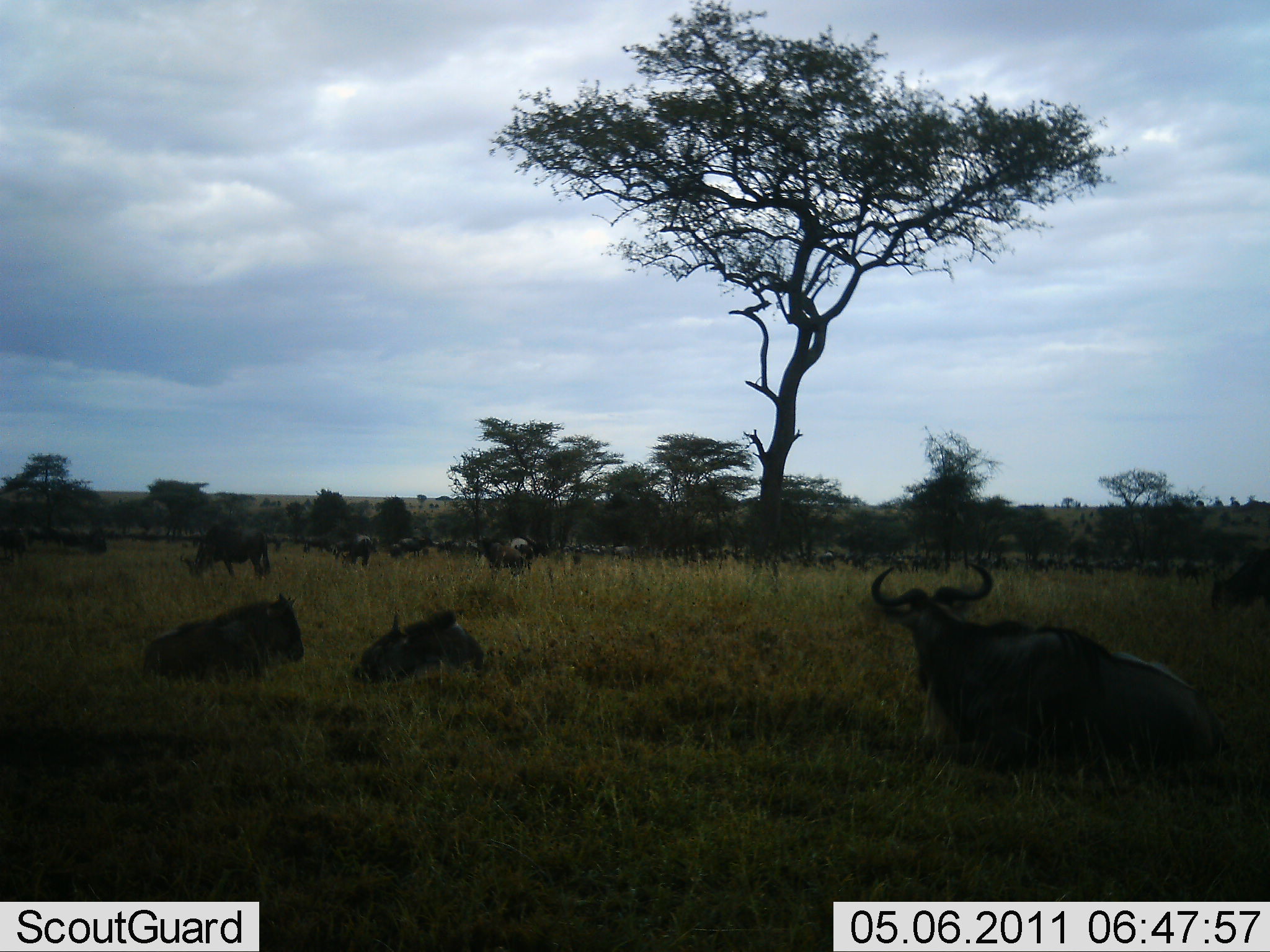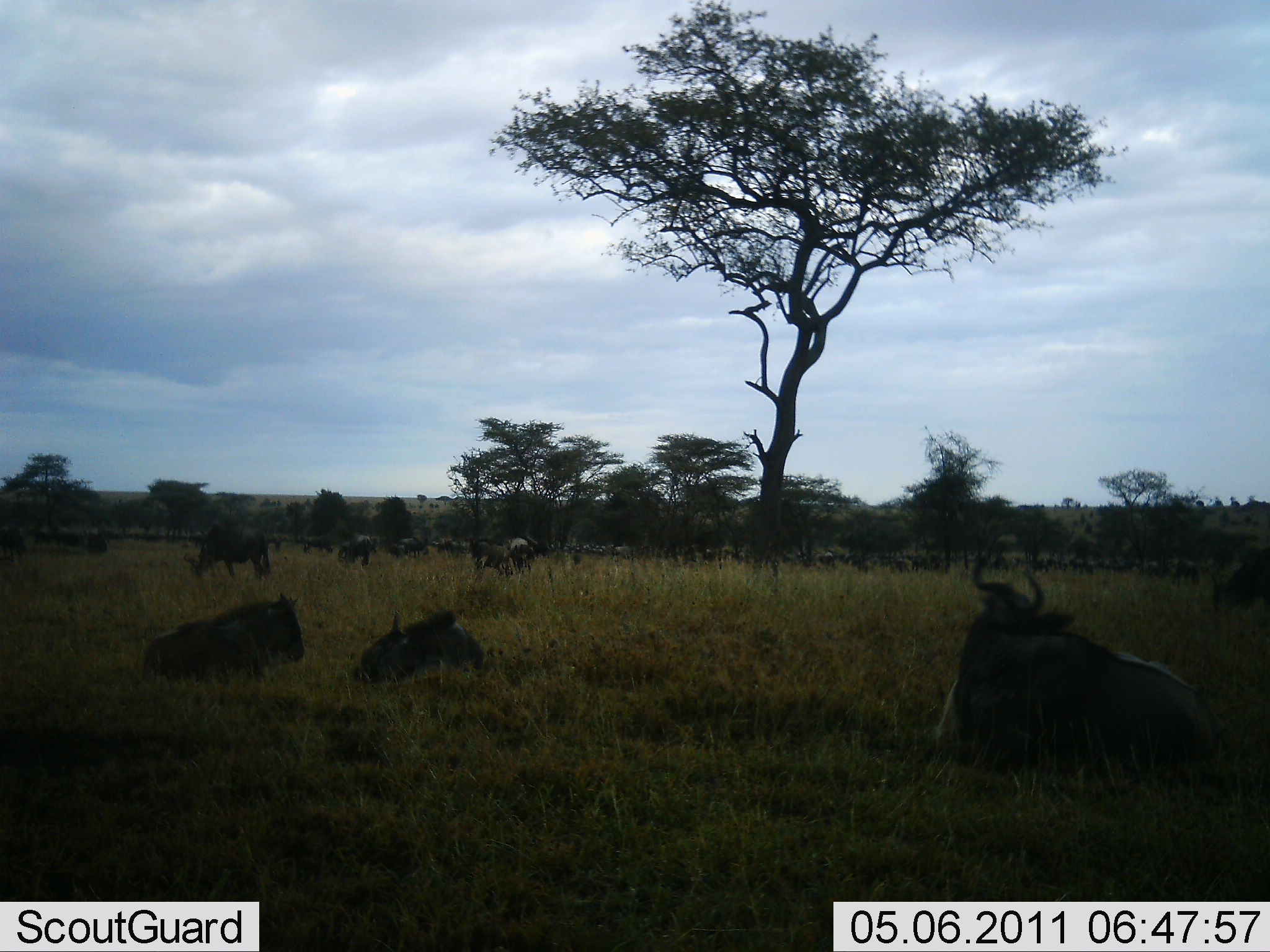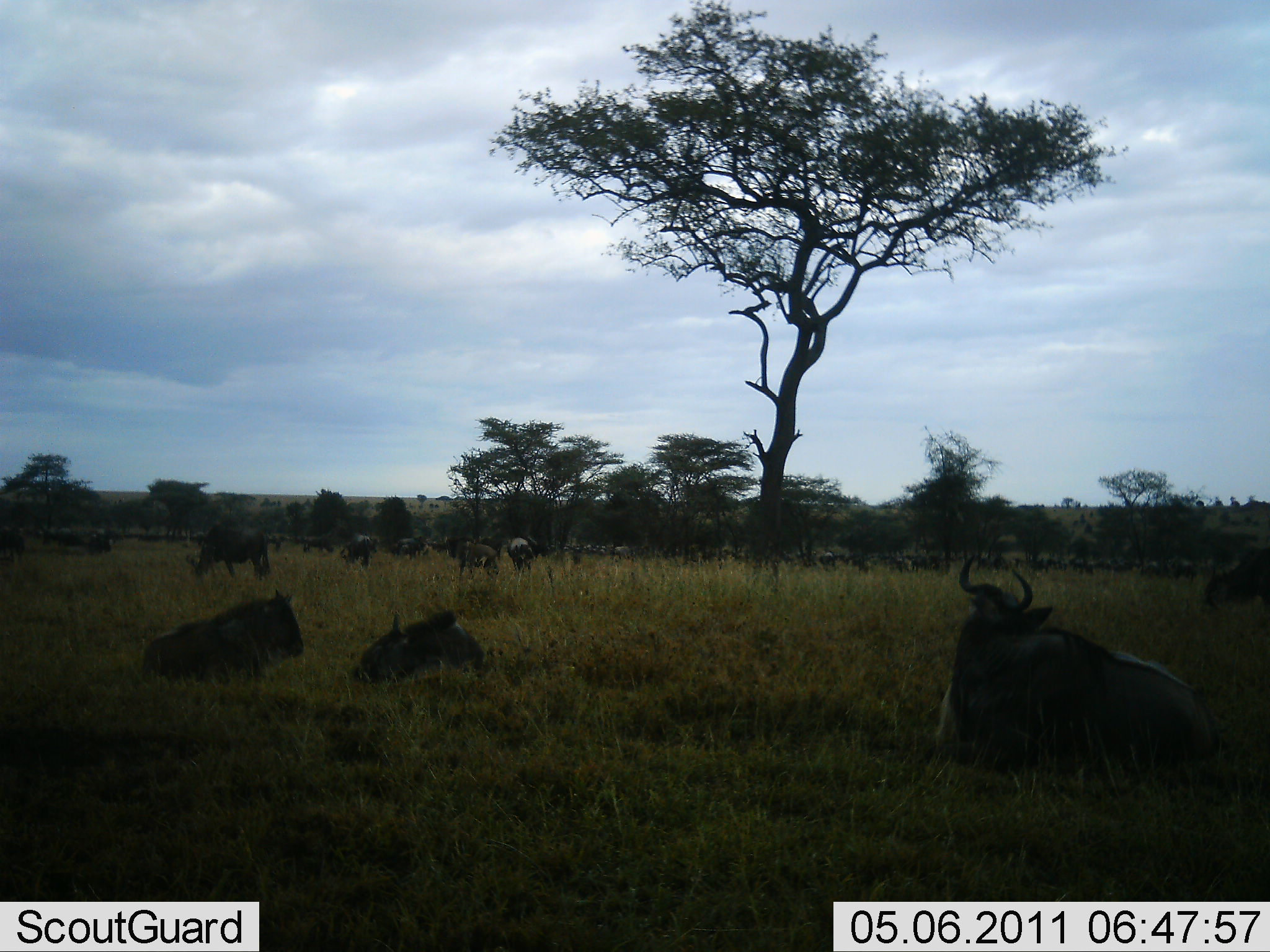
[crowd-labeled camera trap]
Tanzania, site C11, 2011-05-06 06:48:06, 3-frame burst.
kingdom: Animalia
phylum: Chordata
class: Mammalia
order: Artiodactyla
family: Bovidae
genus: Connochaetes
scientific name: Connochaetes taurinus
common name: blue wildebeest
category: wildebeest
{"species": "wildebeest (blue wildebeest) (Connochaetes taurinus)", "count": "11-50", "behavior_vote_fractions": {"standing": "58%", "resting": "100%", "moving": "17%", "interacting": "0%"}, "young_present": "0%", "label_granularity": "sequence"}